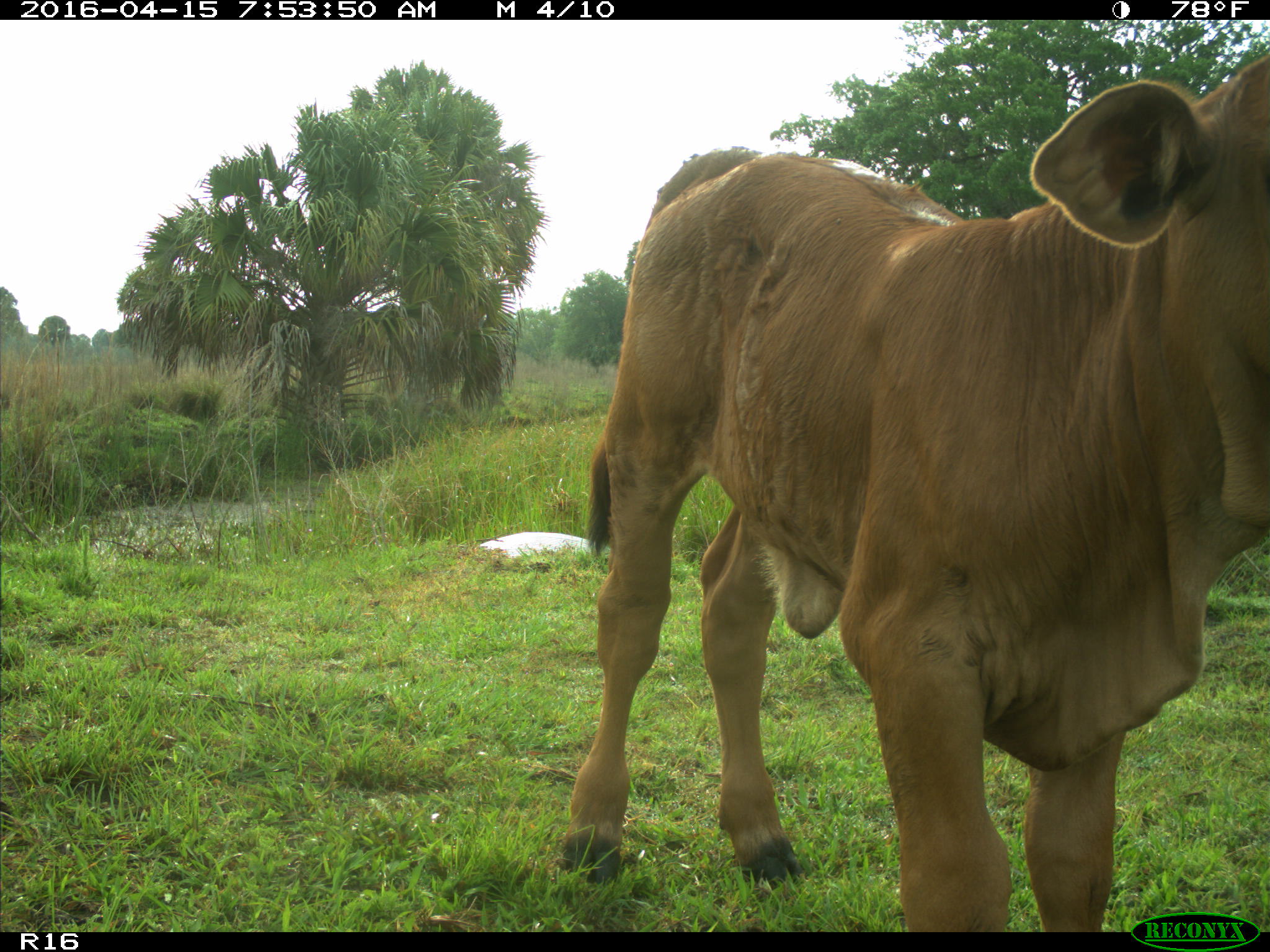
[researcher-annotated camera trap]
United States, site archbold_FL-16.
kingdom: Animalia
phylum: Chordata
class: Mammalia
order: Artiodactyla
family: Bovidae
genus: Bos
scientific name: Bos taurus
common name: domestic cow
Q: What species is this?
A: Bos taurus (domestic cow).